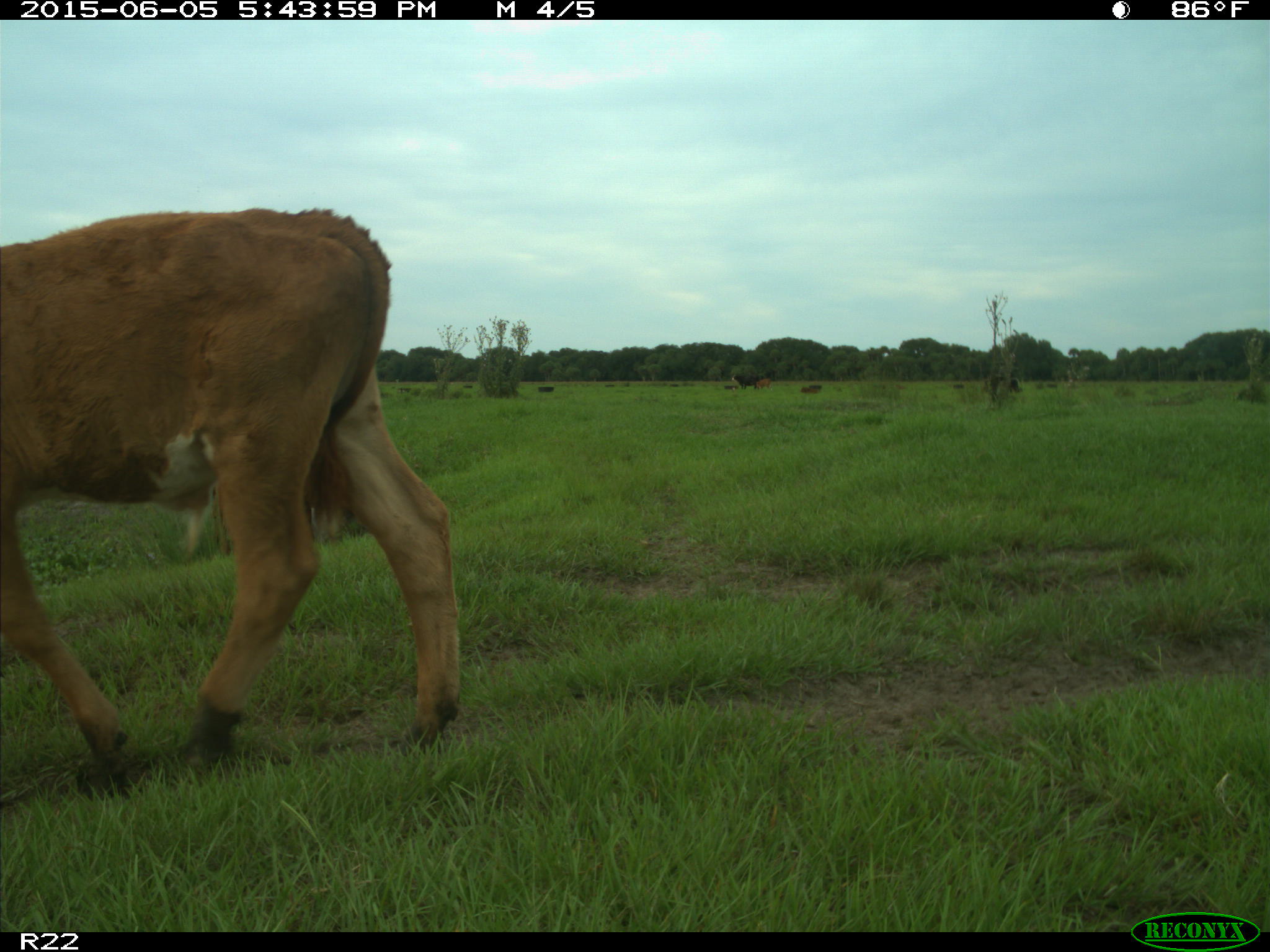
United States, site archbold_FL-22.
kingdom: Animalia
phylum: Chordata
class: Mammalia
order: Artiodactyla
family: Bovidae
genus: Bos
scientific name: Bos taurus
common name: domestic cow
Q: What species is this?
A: Bos taurus (domestic cow).